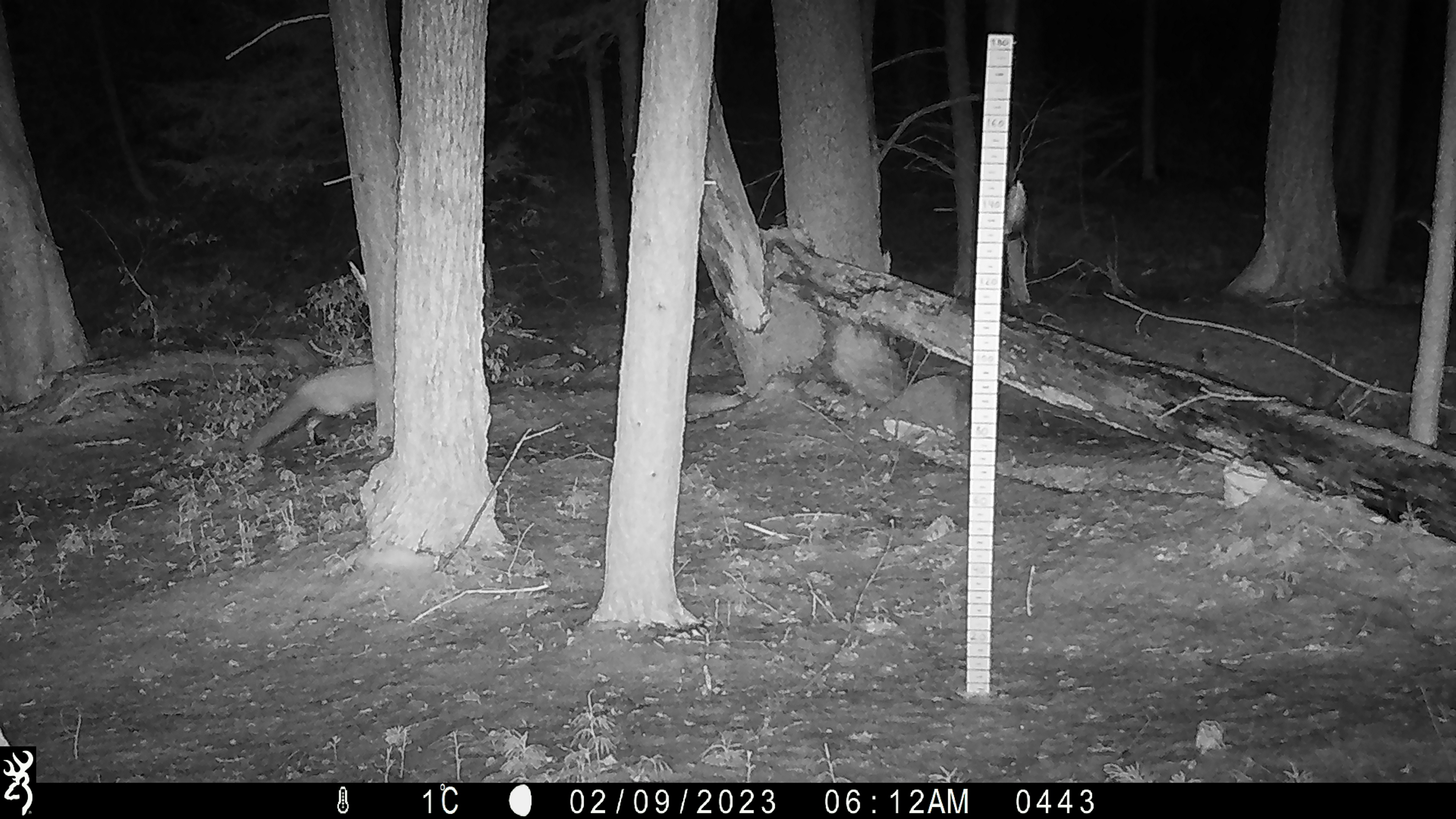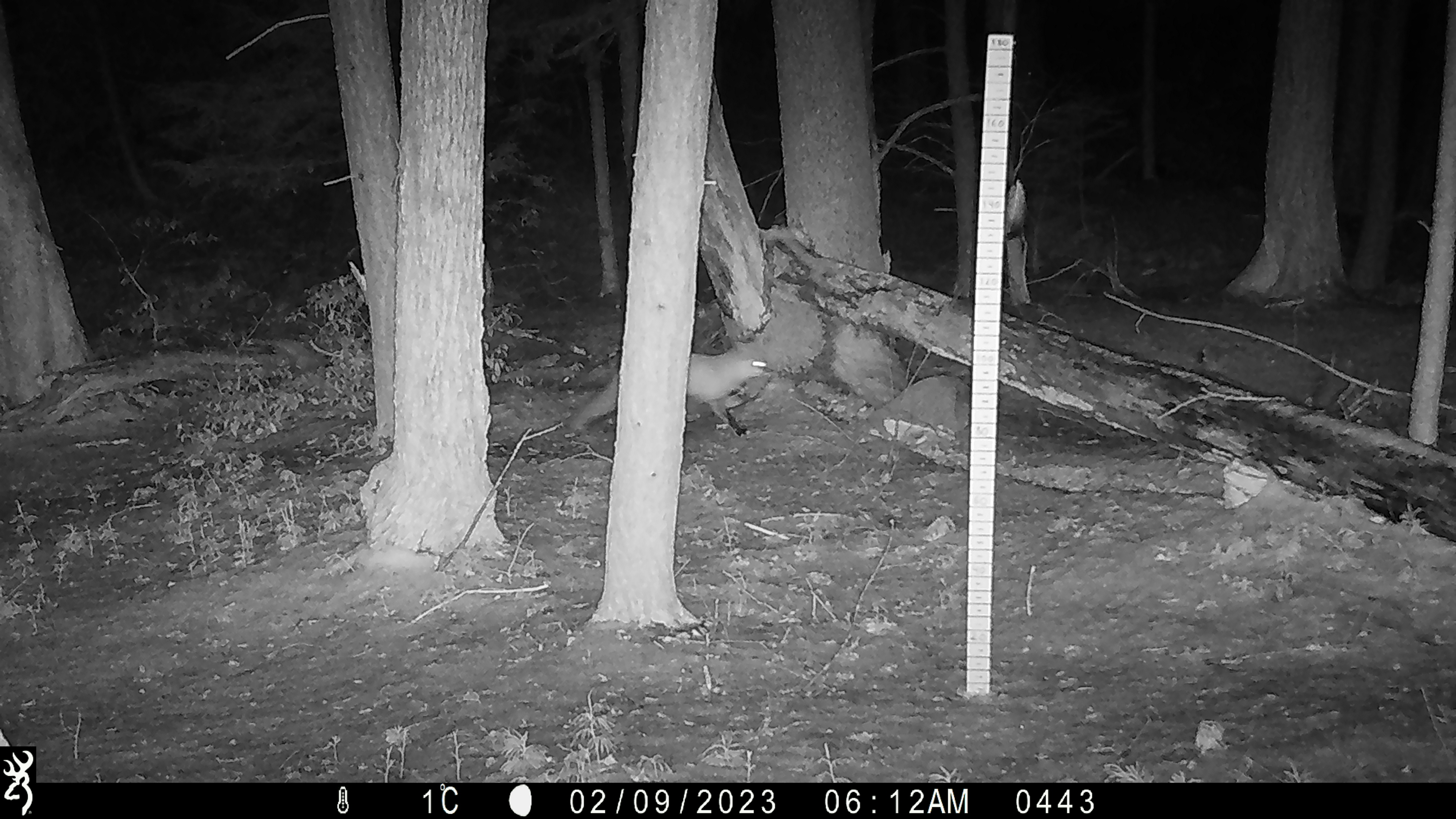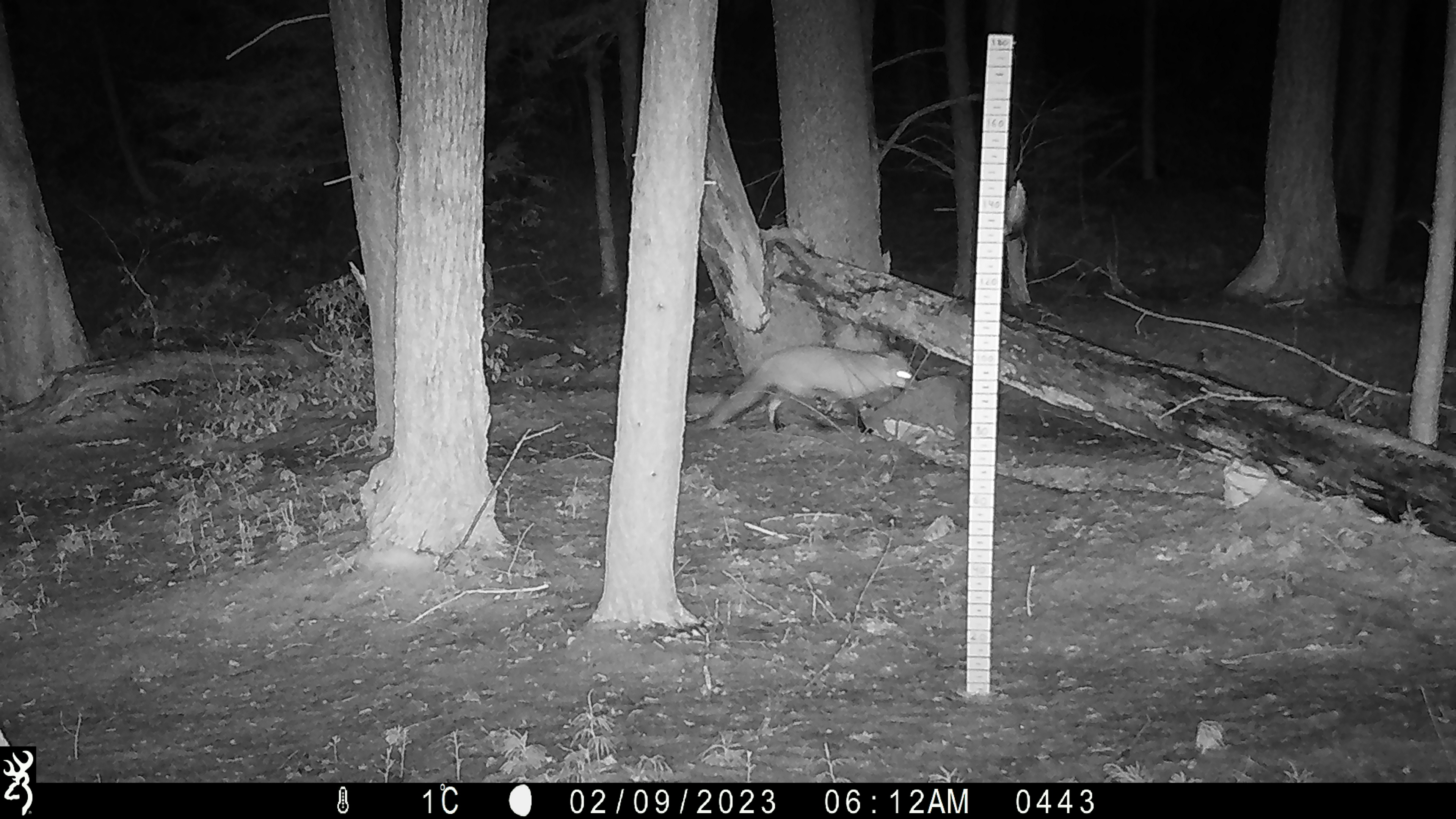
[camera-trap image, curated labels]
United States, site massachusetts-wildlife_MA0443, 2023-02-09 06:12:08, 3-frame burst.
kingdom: Animalia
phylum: Chordata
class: Mammalia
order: Carnivora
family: Canidae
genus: Vulpes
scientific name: Vulpes vulpes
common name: red fox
Red fox (Vulpes vulpes).